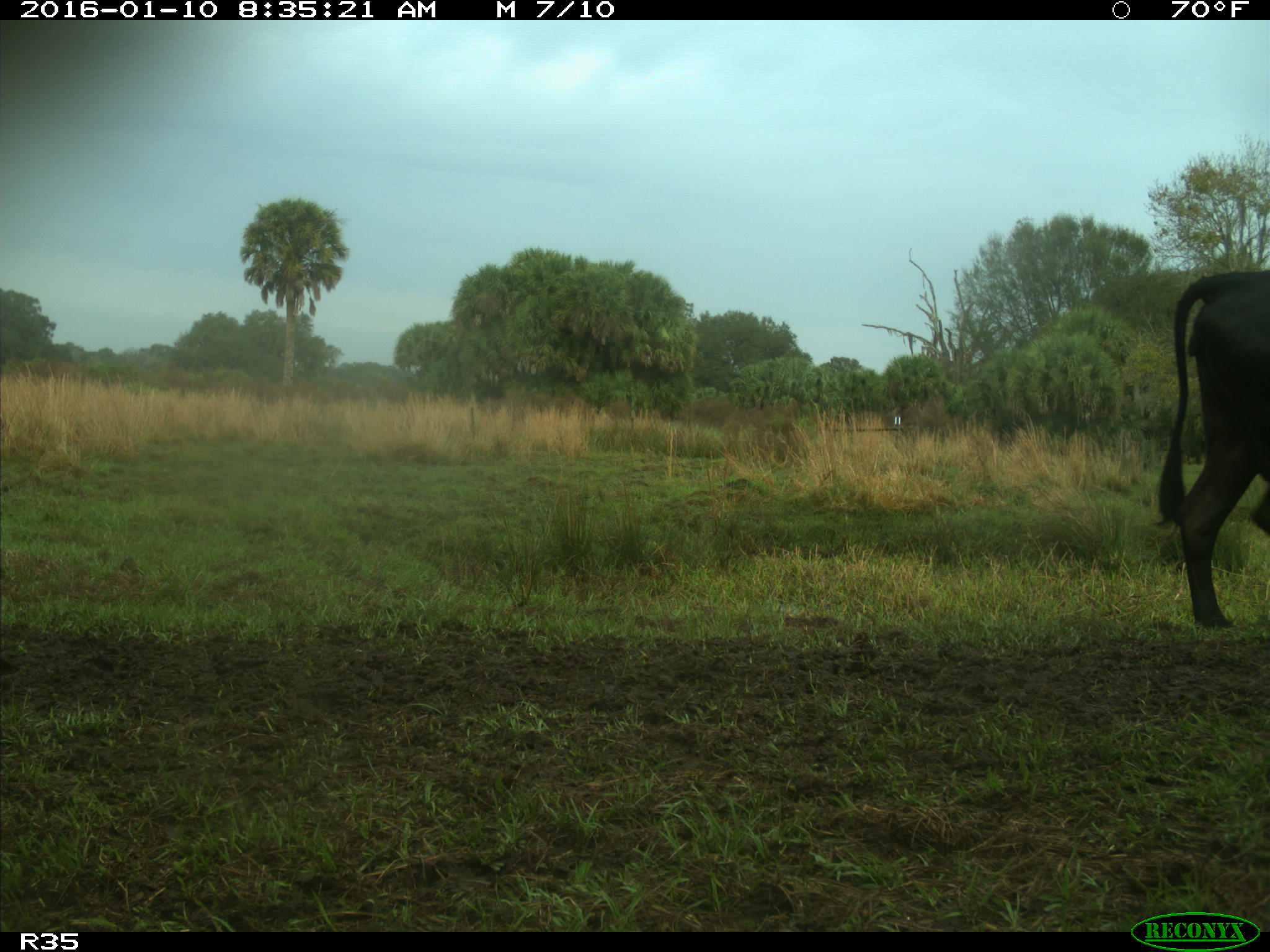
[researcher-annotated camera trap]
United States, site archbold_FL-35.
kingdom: Animalia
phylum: Chordata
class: Mammalia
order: Artiodactyla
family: Bovidae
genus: Bos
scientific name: Bos taurus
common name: domestic cow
Bos taurus (domestic cow).